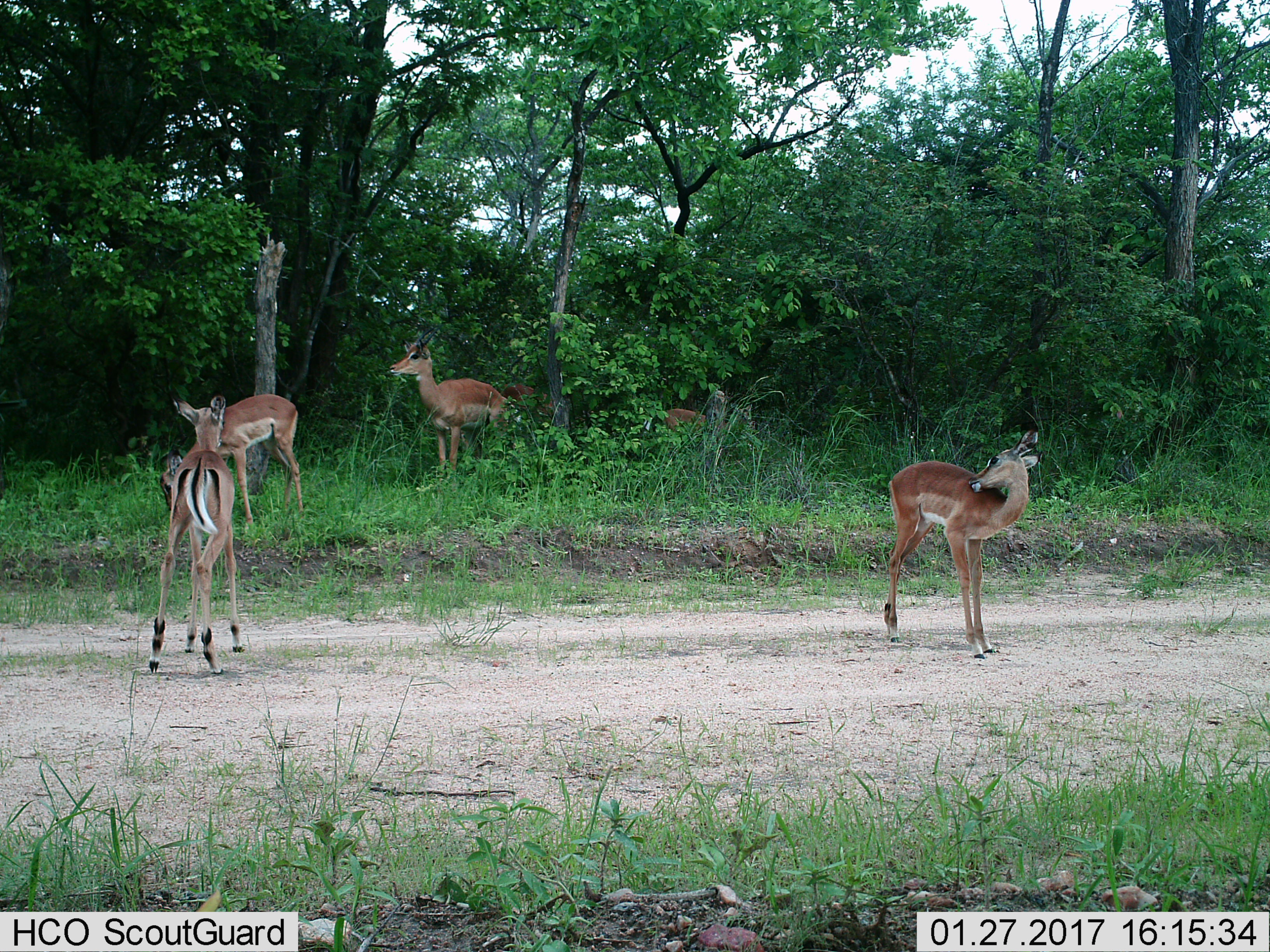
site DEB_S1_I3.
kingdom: Animalia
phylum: Chordata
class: Mammalia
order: Artiodactyla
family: Bovidae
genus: Aepyceros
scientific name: Aepyceros melampus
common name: impala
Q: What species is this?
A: Impala (Aepyceros melampus).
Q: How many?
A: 6.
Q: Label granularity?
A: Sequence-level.